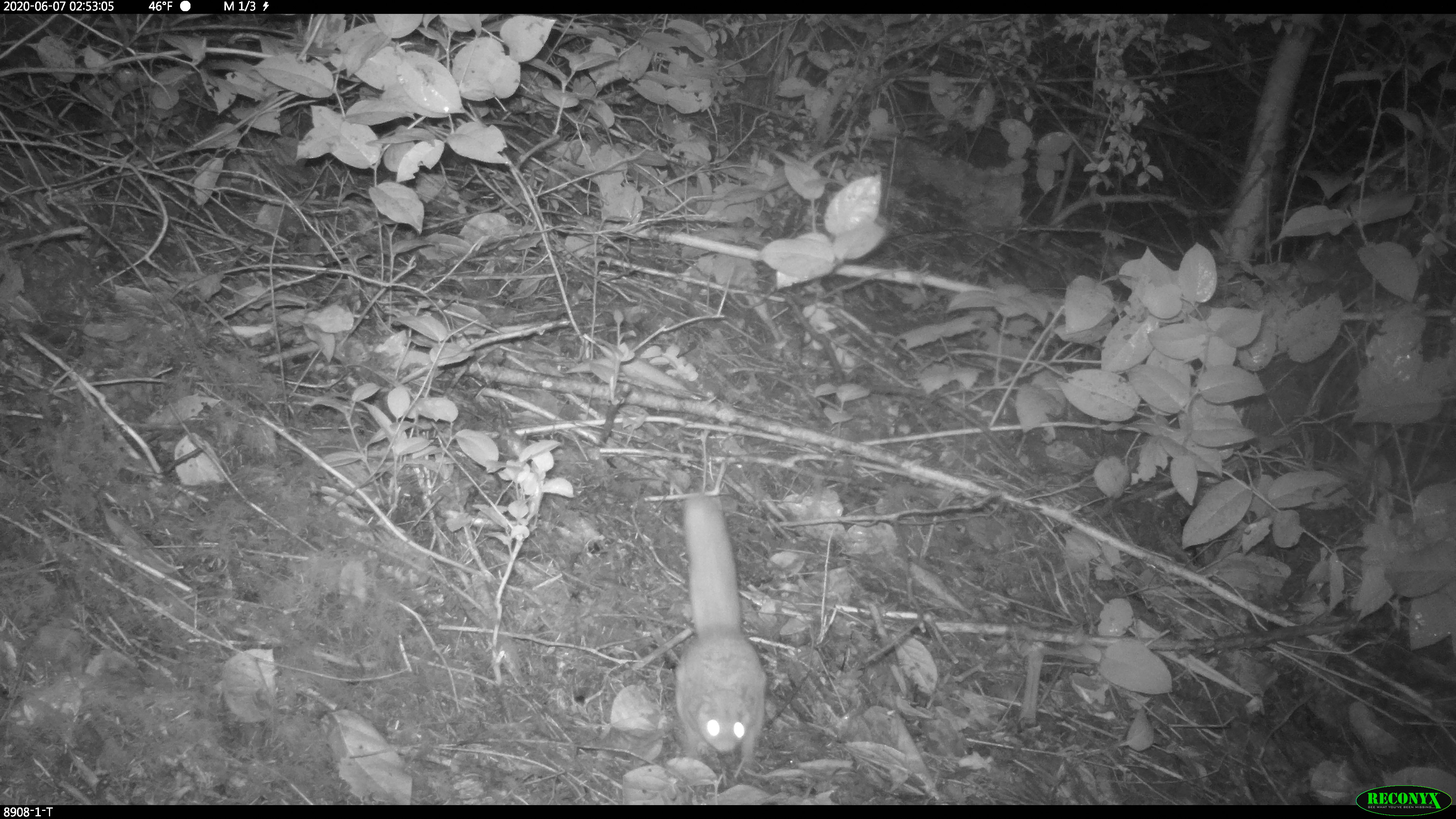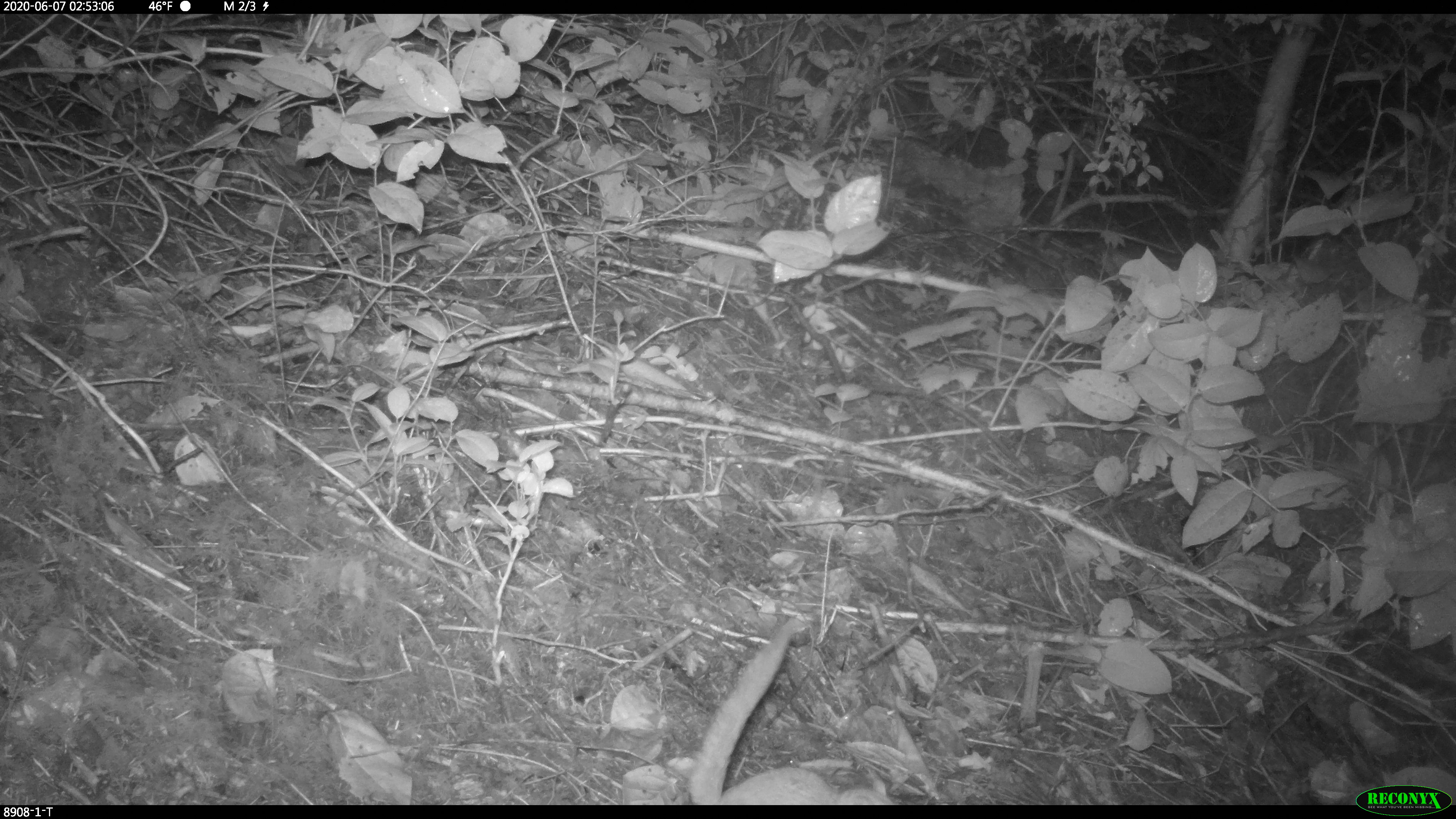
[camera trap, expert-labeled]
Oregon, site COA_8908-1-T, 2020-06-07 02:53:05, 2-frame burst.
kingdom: Animalia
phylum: Chordata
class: Mammalia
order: Rodentia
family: Sciuridae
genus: Glaucomys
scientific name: Glaucomys oregonensis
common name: humboldt's flying squirrel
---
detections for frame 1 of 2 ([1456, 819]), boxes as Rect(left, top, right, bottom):
humboldt's flying squirrel: Rect(654, 483, 782, 773)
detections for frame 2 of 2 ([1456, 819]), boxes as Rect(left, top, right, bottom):
humboldt's flying squirrel: Rect(674, 613, 909, 802)